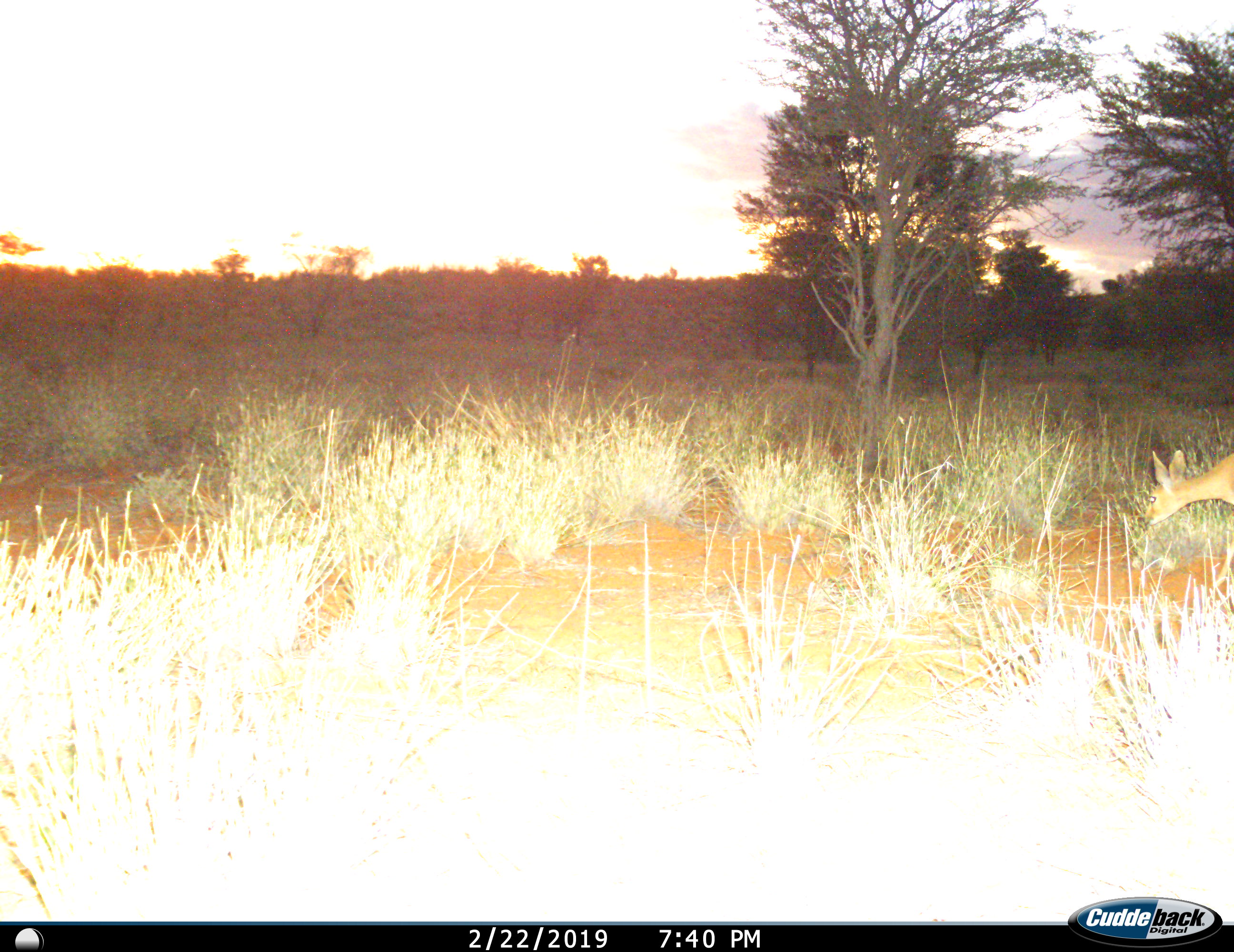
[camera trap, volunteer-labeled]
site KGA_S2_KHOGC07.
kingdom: Animalia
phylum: Chordata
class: Mammalia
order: Artiodactyla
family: Bovidae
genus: Raphicerus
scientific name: Raphicerus campestris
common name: steenbok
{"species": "steenbok (Raphicerus campestris)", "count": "1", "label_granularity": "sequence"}